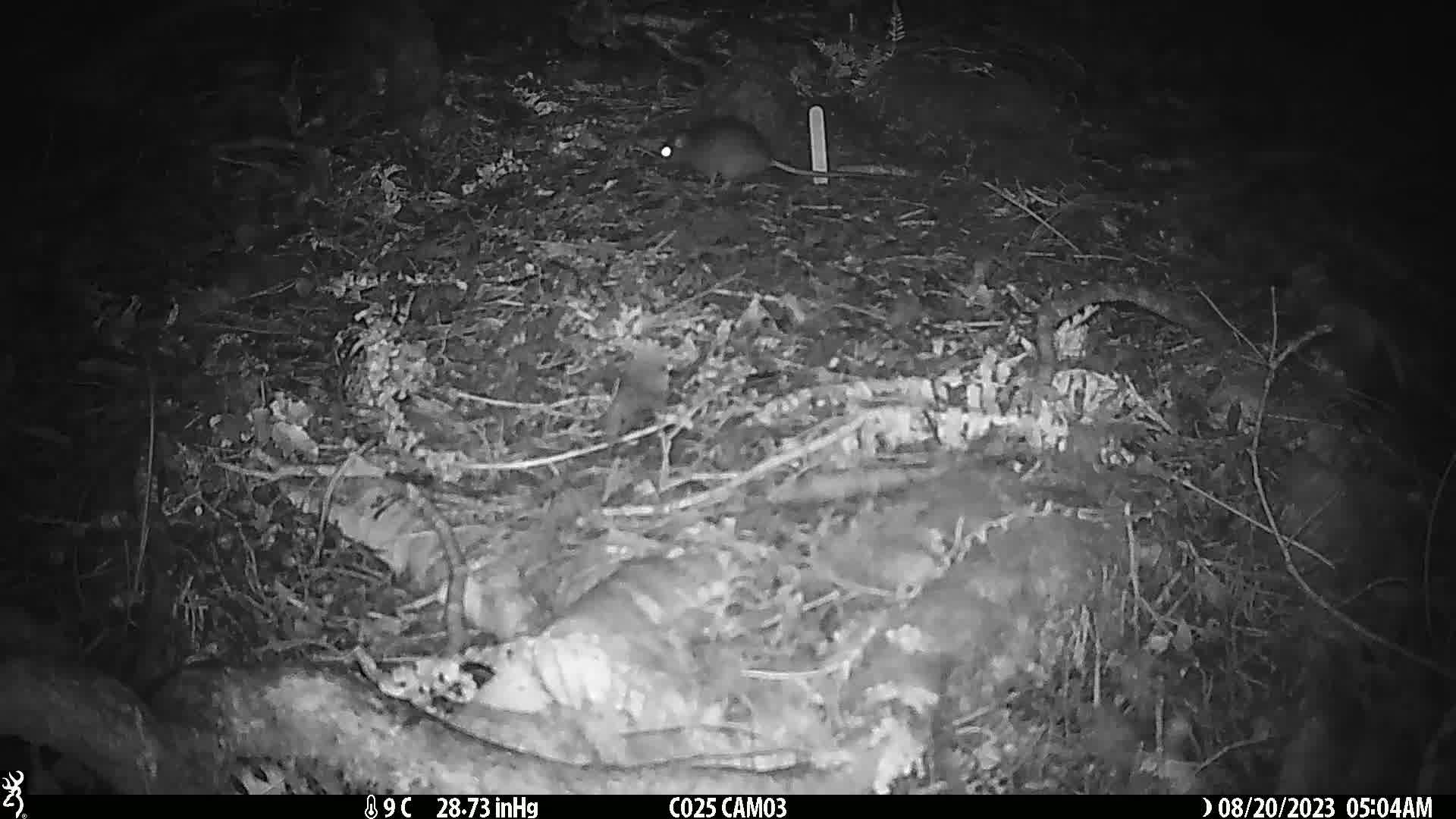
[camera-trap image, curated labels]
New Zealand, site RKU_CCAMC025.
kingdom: Animalia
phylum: Chordata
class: Mammalia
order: Rodentia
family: Muridae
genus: Rattus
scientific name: Rattus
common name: rat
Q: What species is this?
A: Rat (Rattus).